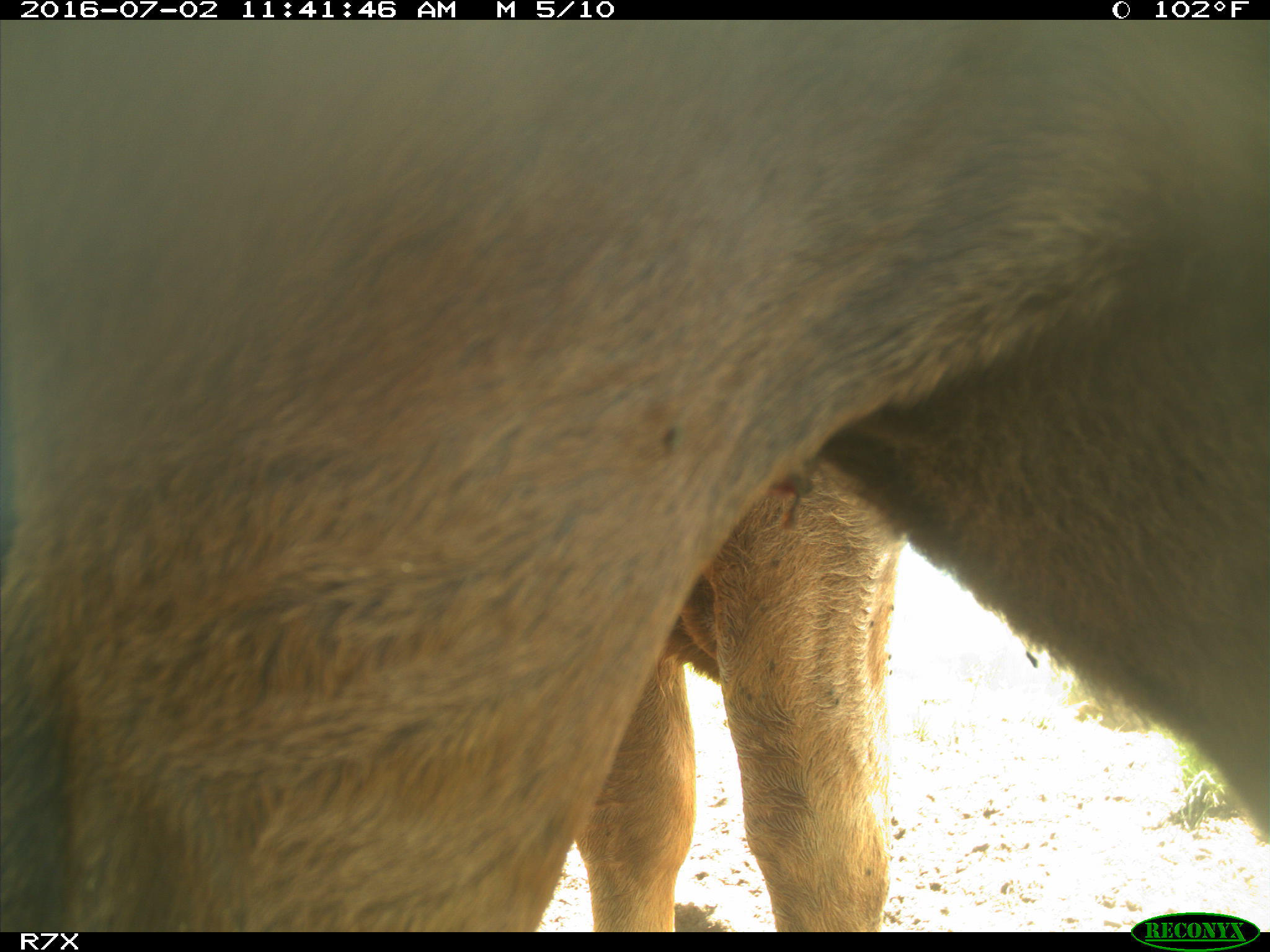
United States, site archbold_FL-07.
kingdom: Animalia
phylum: Chordata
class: Mammalia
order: Artiodactyla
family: Bovidae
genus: Bos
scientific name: Bos taurus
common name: domestic cow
Bos taurus (domestic cow).